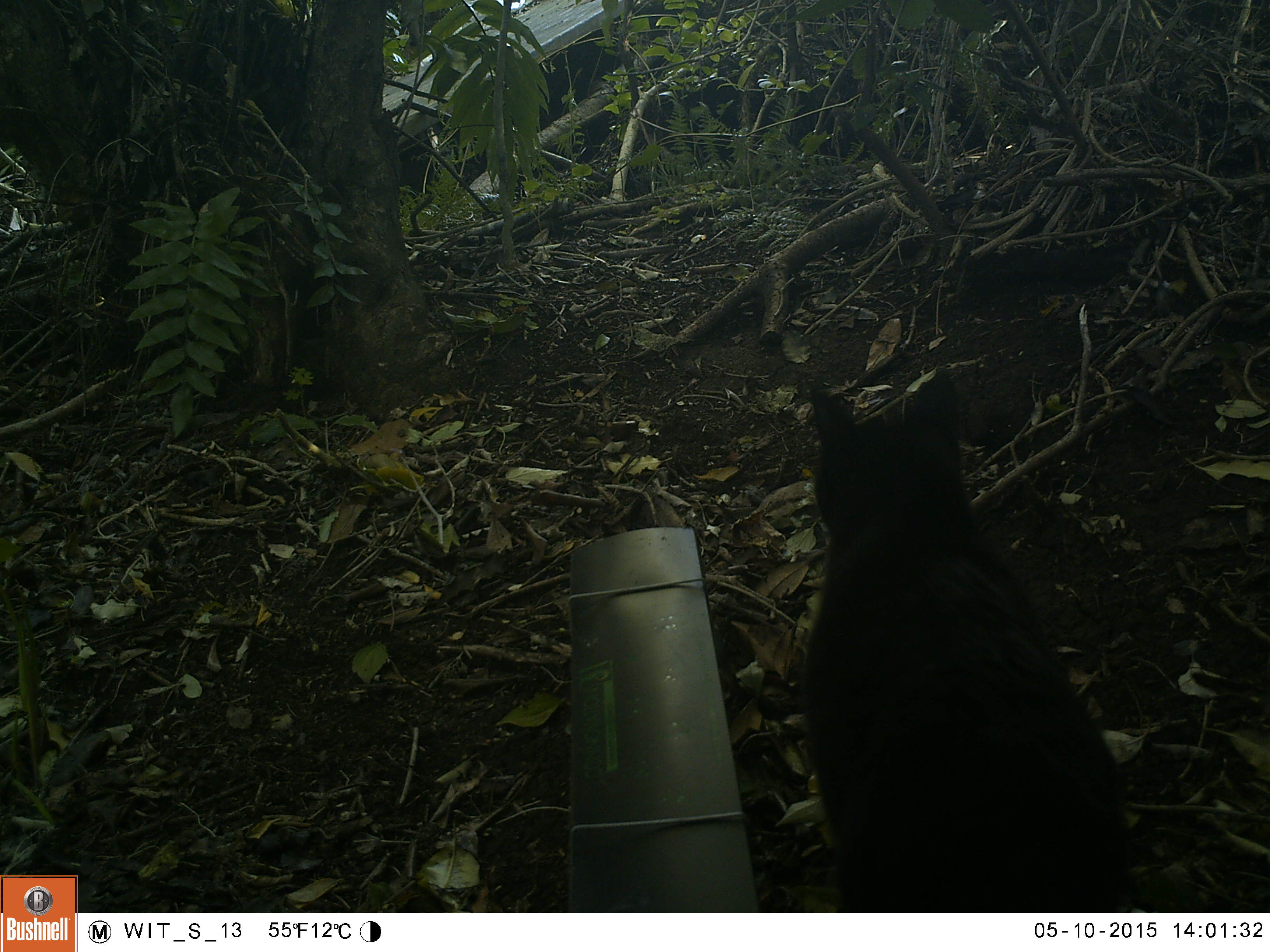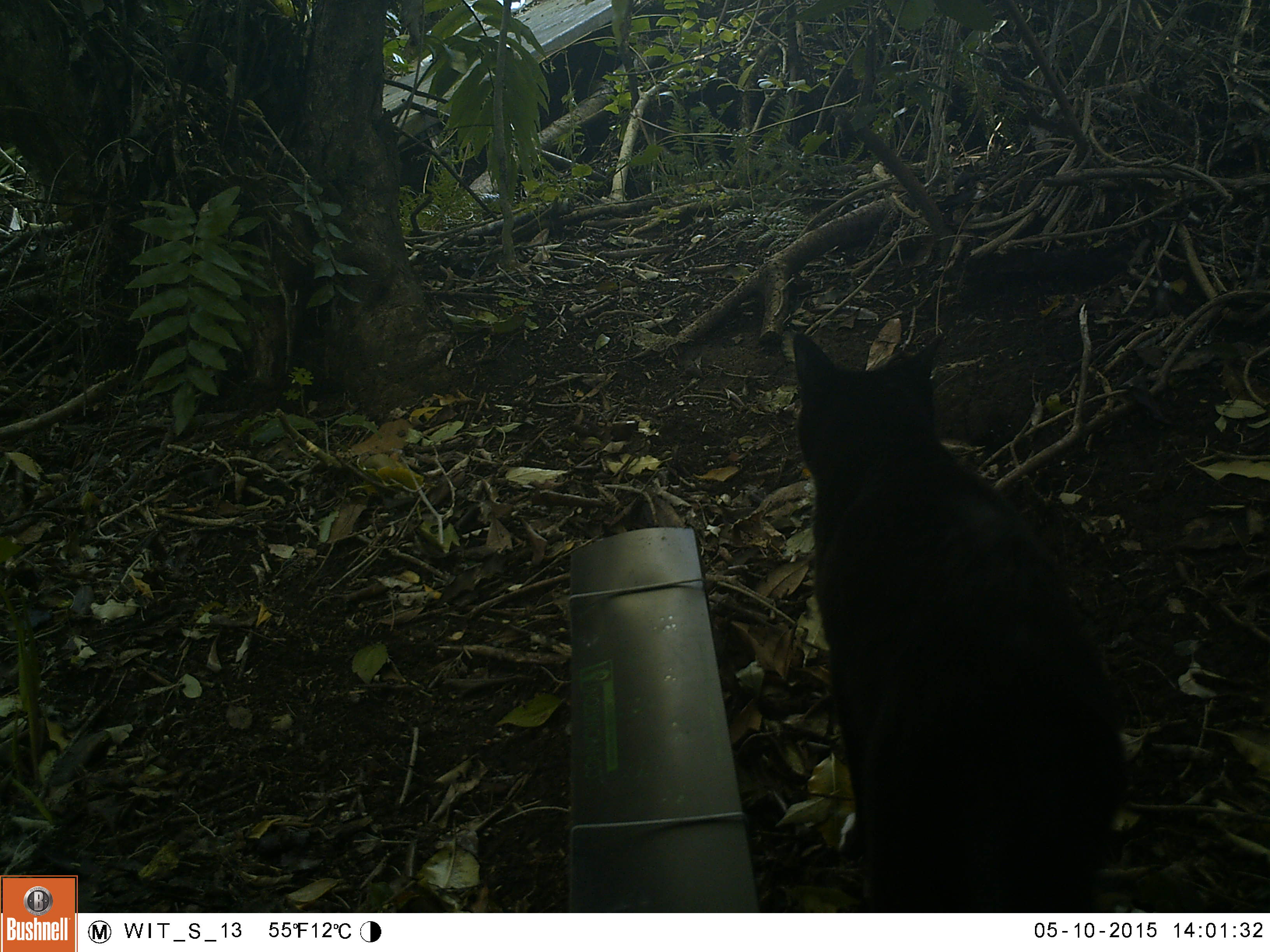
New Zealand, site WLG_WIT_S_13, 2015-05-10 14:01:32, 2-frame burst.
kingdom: Animalia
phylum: Chordata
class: Mammalia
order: Carnivora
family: Felidae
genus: Felis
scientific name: Felis catus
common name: domestic cat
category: cat